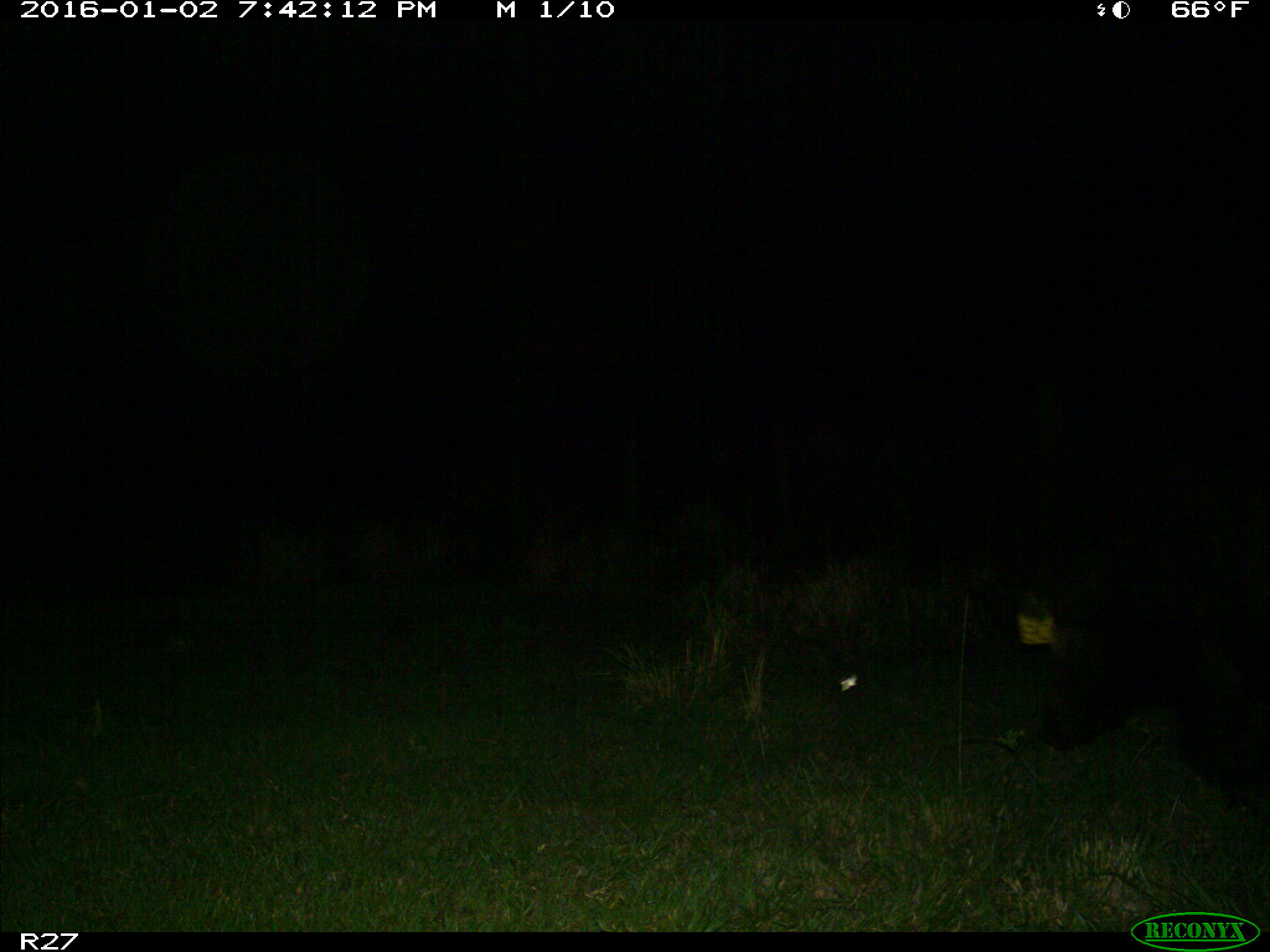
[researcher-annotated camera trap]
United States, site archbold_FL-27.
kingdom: Animalia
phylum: Chordata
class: Mammalia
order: Artiodactyla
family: Suidae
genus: Sus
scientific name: Sus scrofa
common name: wild boar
Sus scrofa (wild boar).